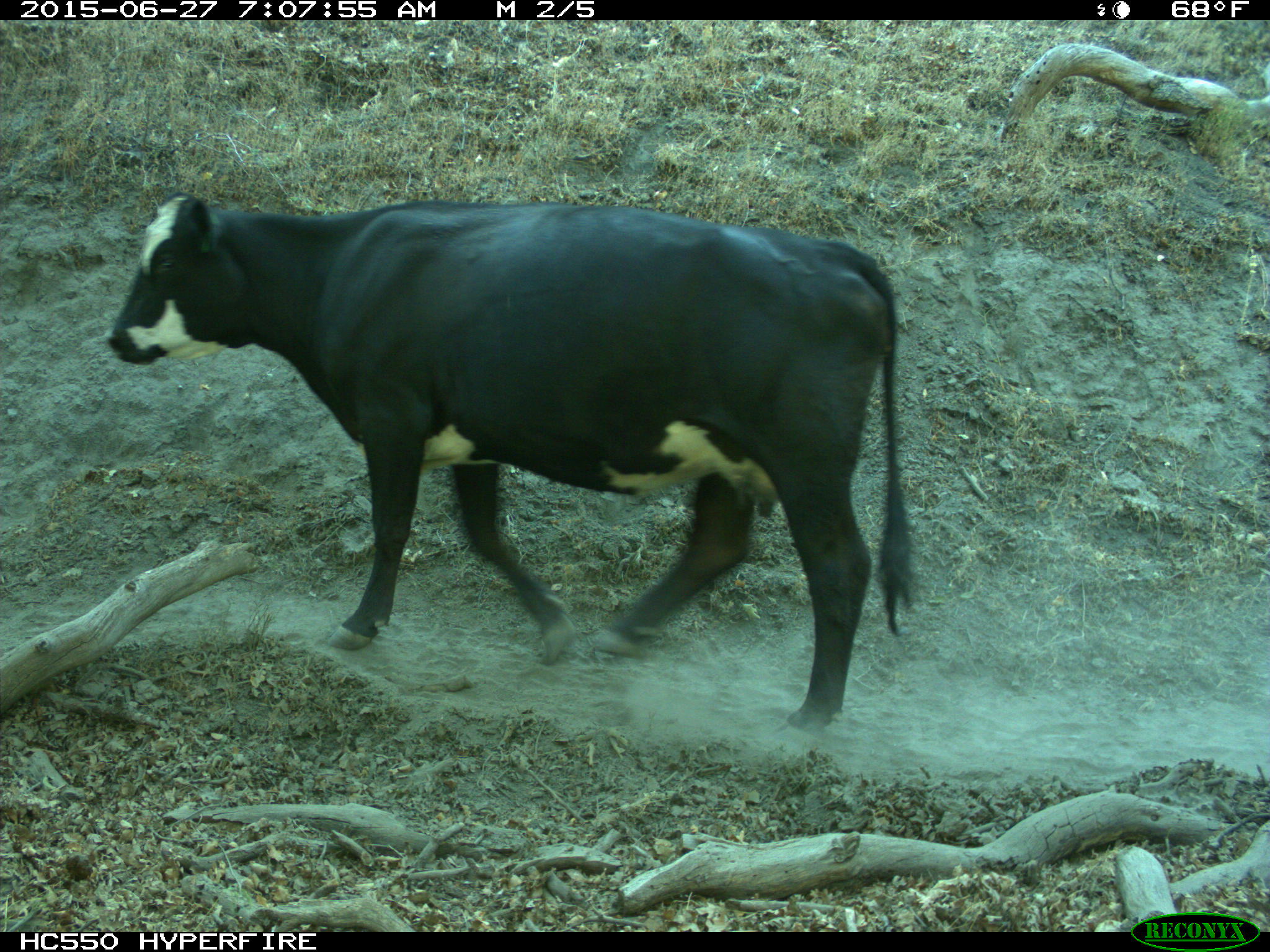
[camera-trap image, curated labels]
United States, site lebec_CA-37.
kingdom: Animalia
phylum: Chordata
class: Mammalia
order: Artiodactyla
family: Bovidae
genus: Bos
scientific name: Bos taurus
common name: domestic cow